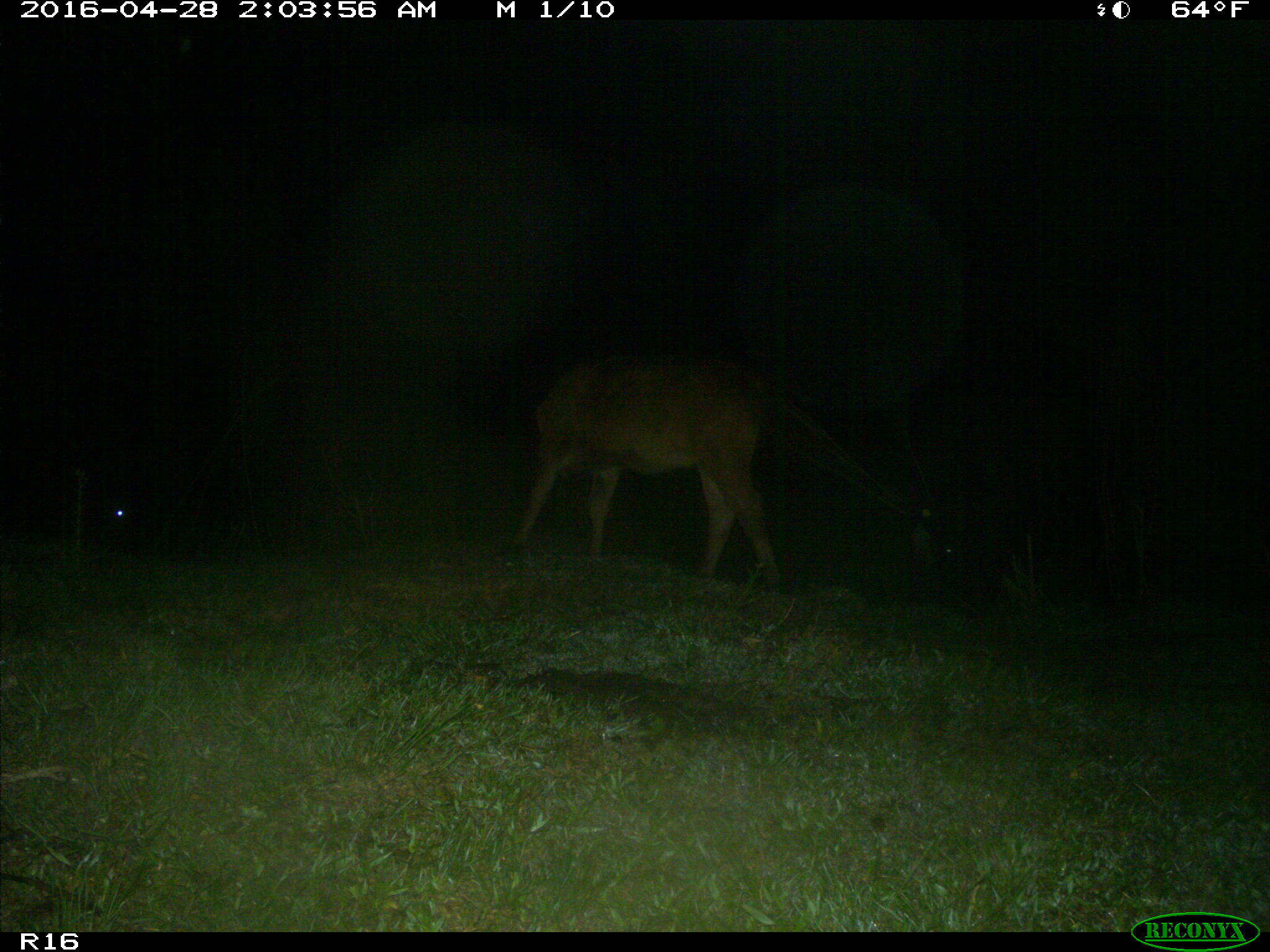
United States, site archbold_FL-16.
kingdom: Animalia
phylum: Chordata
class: Mammalia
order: Artiodactyla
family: Bovidae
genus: Bos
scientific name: Bos taurus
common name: domestic cow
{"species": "Bos taurus (domestic cow)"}